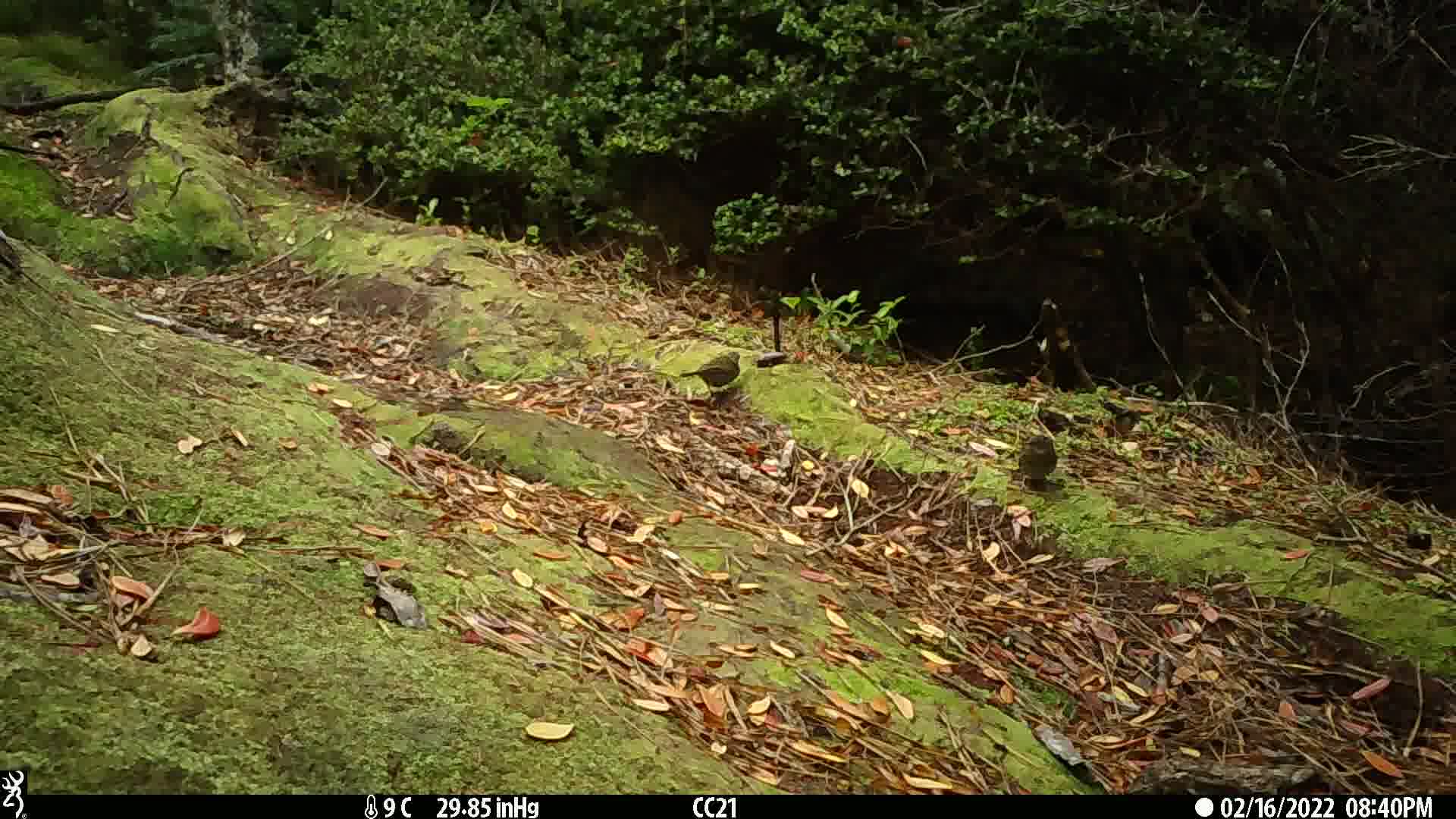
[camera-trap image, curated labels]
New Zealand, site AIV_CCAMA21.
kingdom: Animalia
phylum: Chordata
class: Aves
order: Passeriformes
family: Prunellidae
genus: Prunella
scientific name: Prunella modularis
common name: dunnock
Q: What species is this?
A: Dunnock (Prunella modularis).